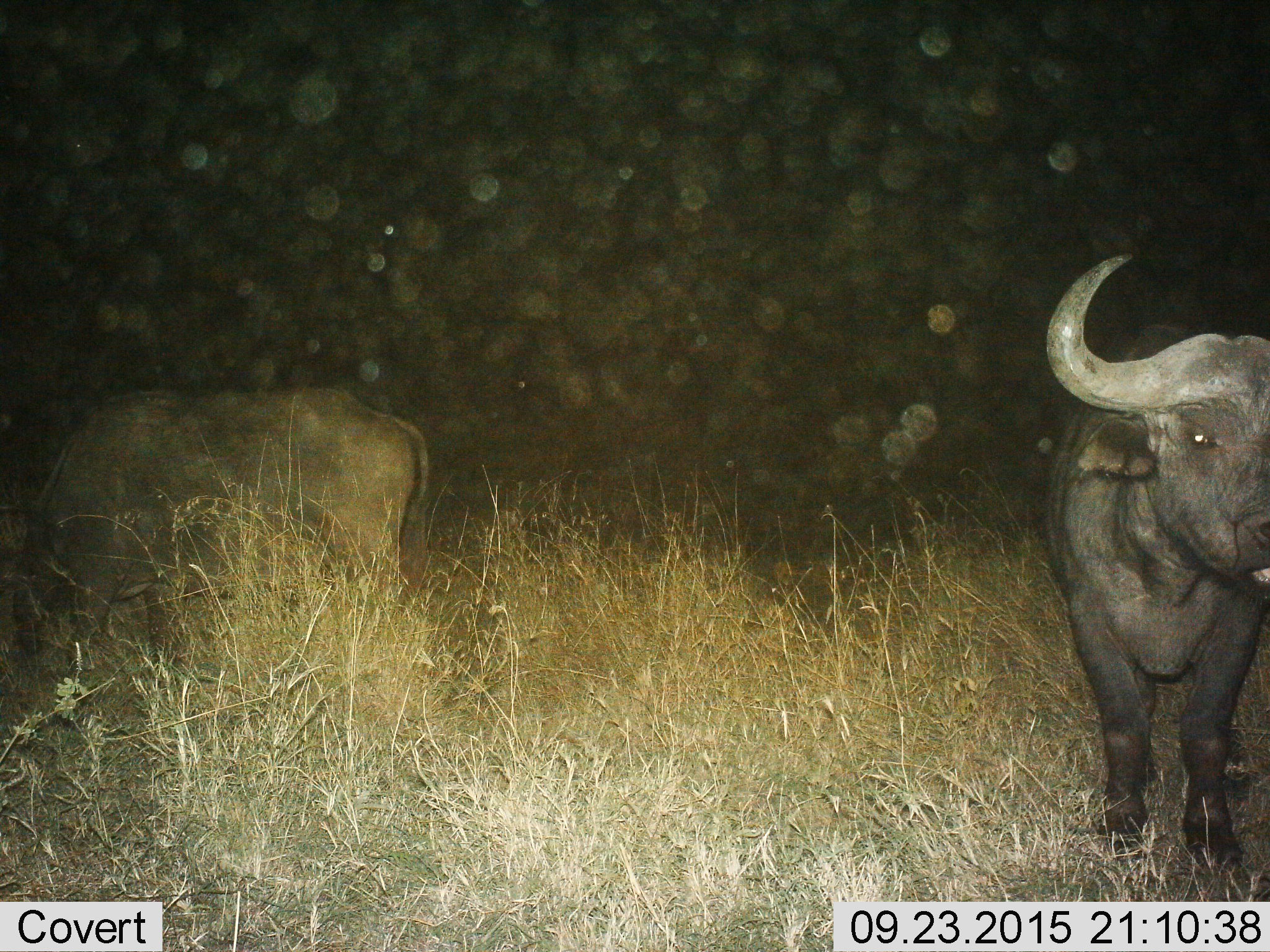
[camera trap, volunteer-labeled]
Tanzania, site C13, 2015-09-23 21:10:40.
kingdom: Animalia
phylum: Chordata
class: Mammalia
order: Artiodactyla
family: Bovidae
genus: Syncerus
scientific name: Syncerus caffer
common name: cape buffalo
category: buffalo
Buffalo (cape buffalo) (Syncerus caffer), count 2. Behavior (volunteer vote fractions): standing 89%, resting 5%, moving 5%, interacting 0%. Young present (vote fraction): 0%. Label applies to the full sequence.